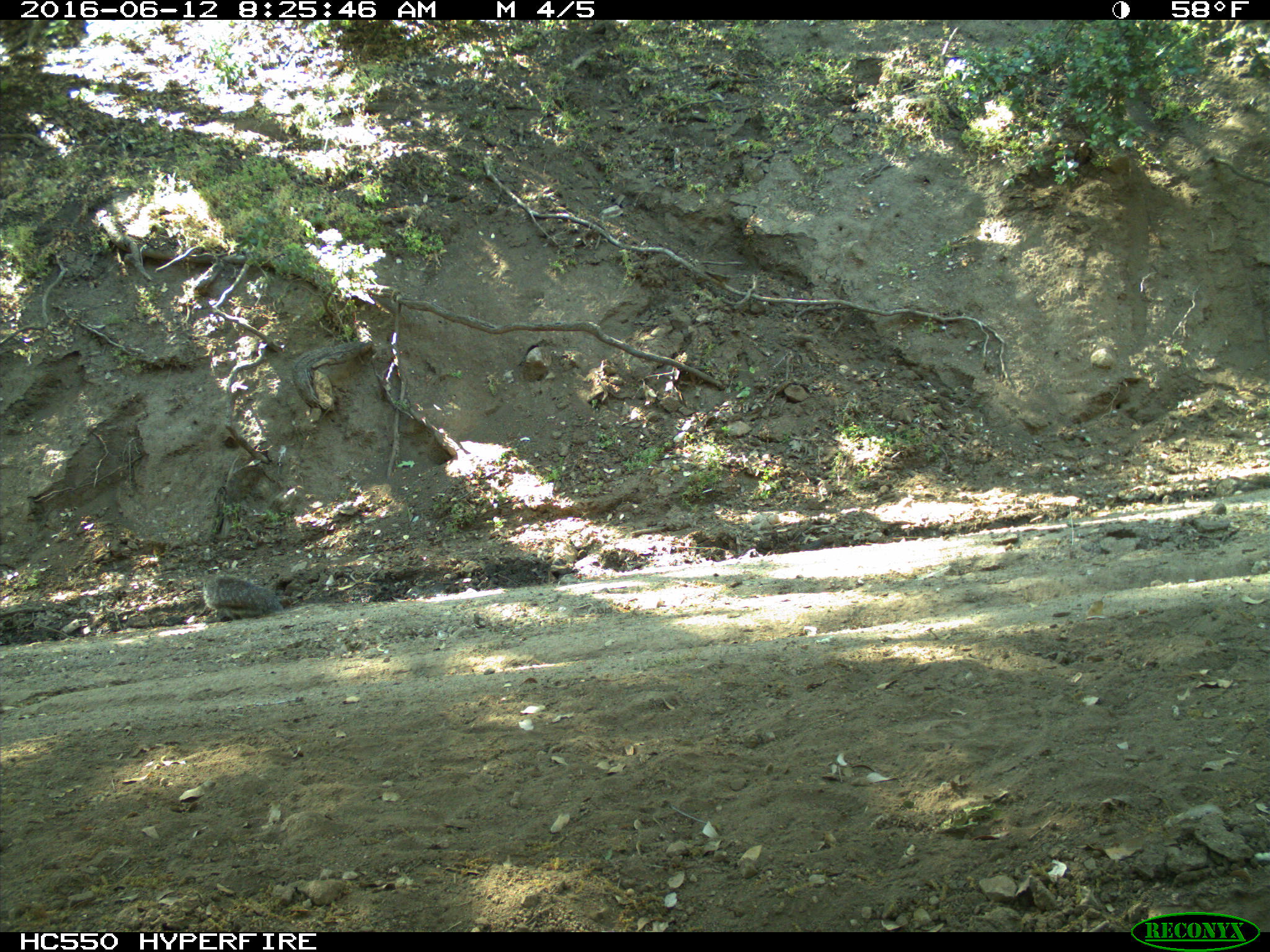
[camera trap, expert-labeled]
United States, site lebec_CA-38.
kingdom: Animalia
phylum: Chordata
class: Mammalia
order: Rodentia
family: Sciuridae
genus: Sciurus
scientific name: Sciurus carolinensis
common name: eastern gray squirrel